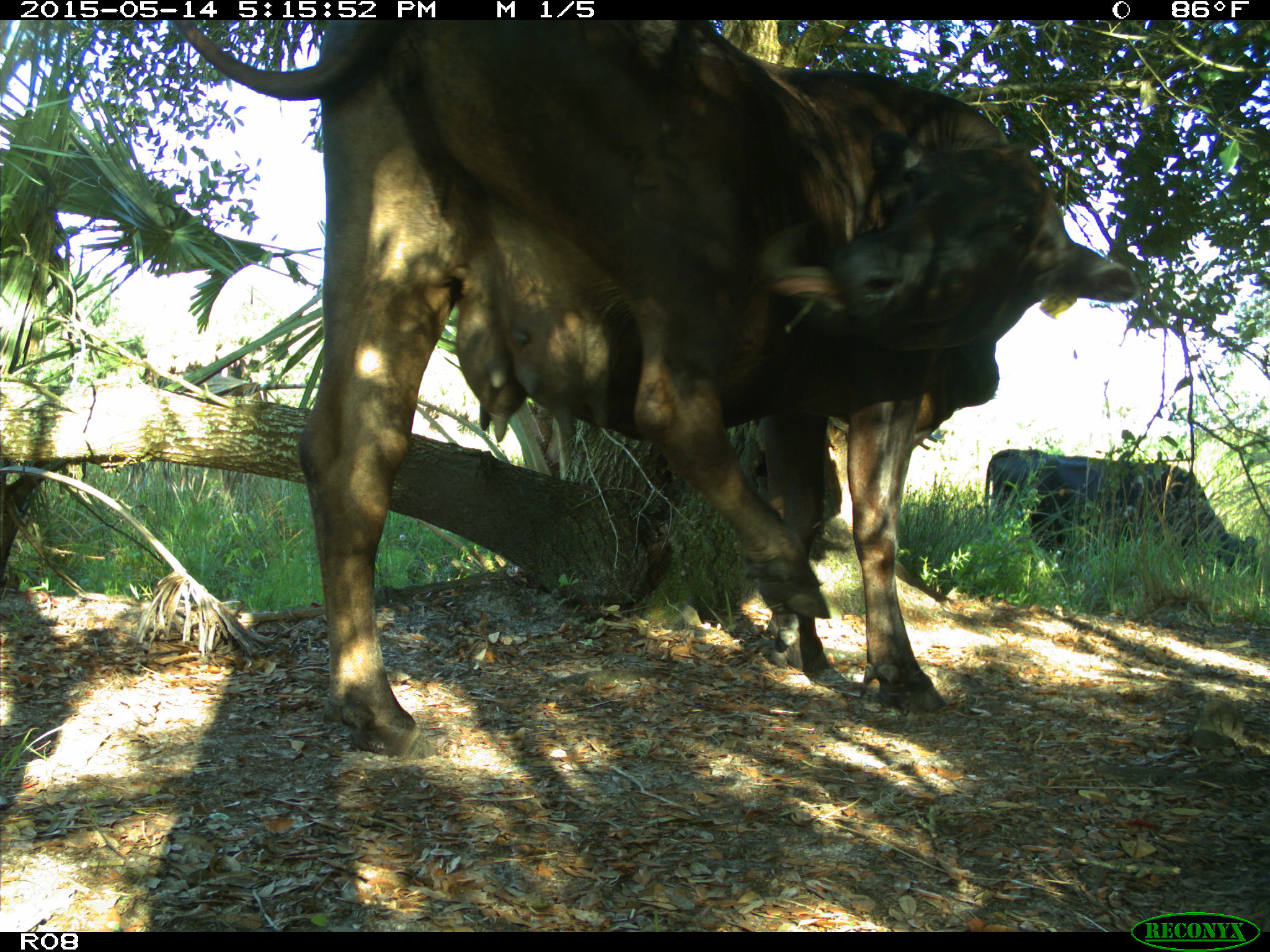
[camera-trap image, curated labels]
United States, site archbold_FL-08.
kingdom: Animalia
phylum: Chordata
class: Mammalia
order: Artiodactyla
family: Bovidae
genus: Bos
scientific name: Bos taurus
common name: domestic cow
Bos taurus (domestic cow).